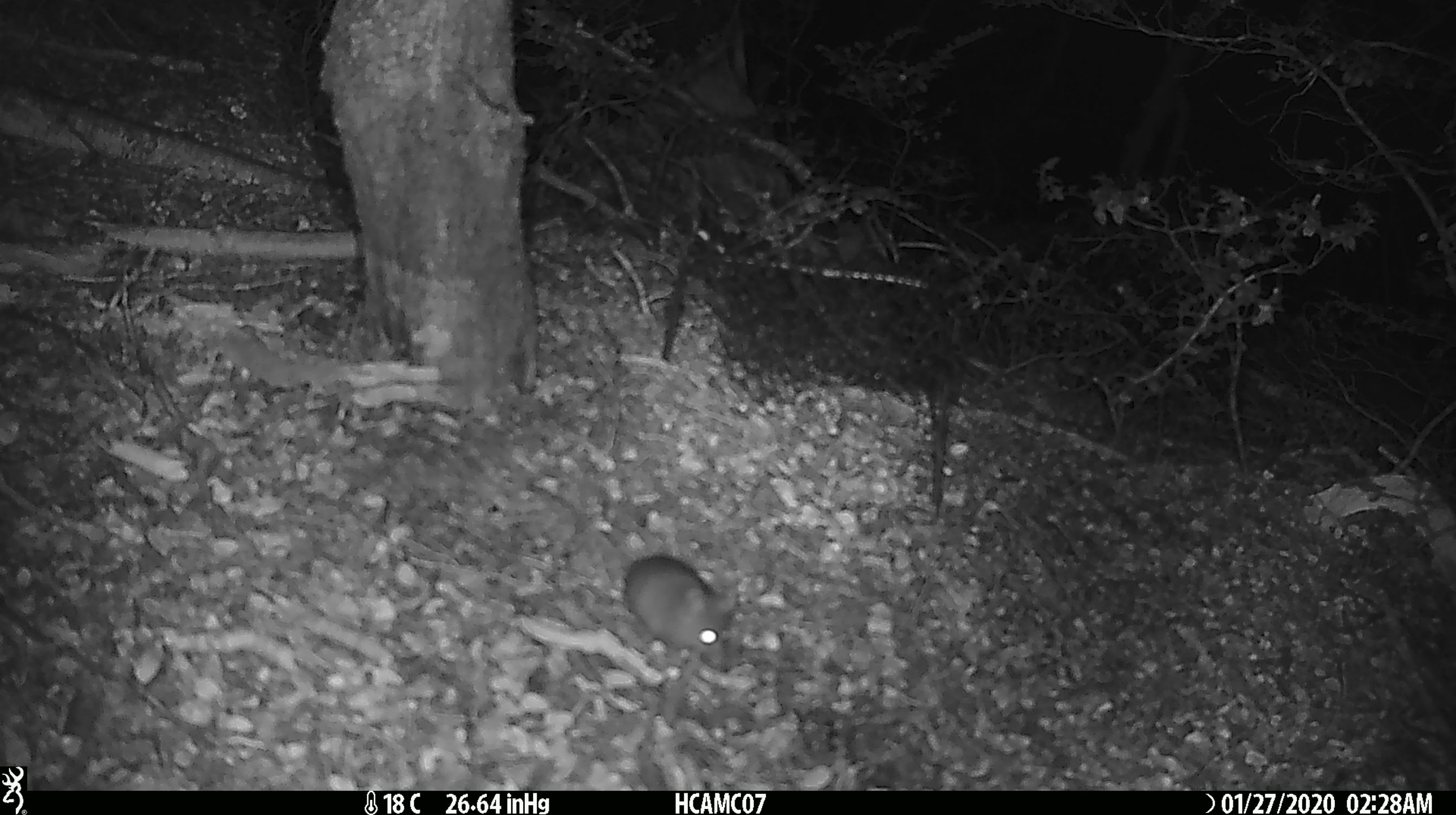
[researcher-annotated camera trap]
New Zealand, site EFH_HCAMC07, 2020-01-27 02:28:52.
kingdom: Animalia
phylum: Chordata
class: Mammalia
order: Rodentia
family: Muridae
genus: Mus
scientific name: Mus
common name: mouse